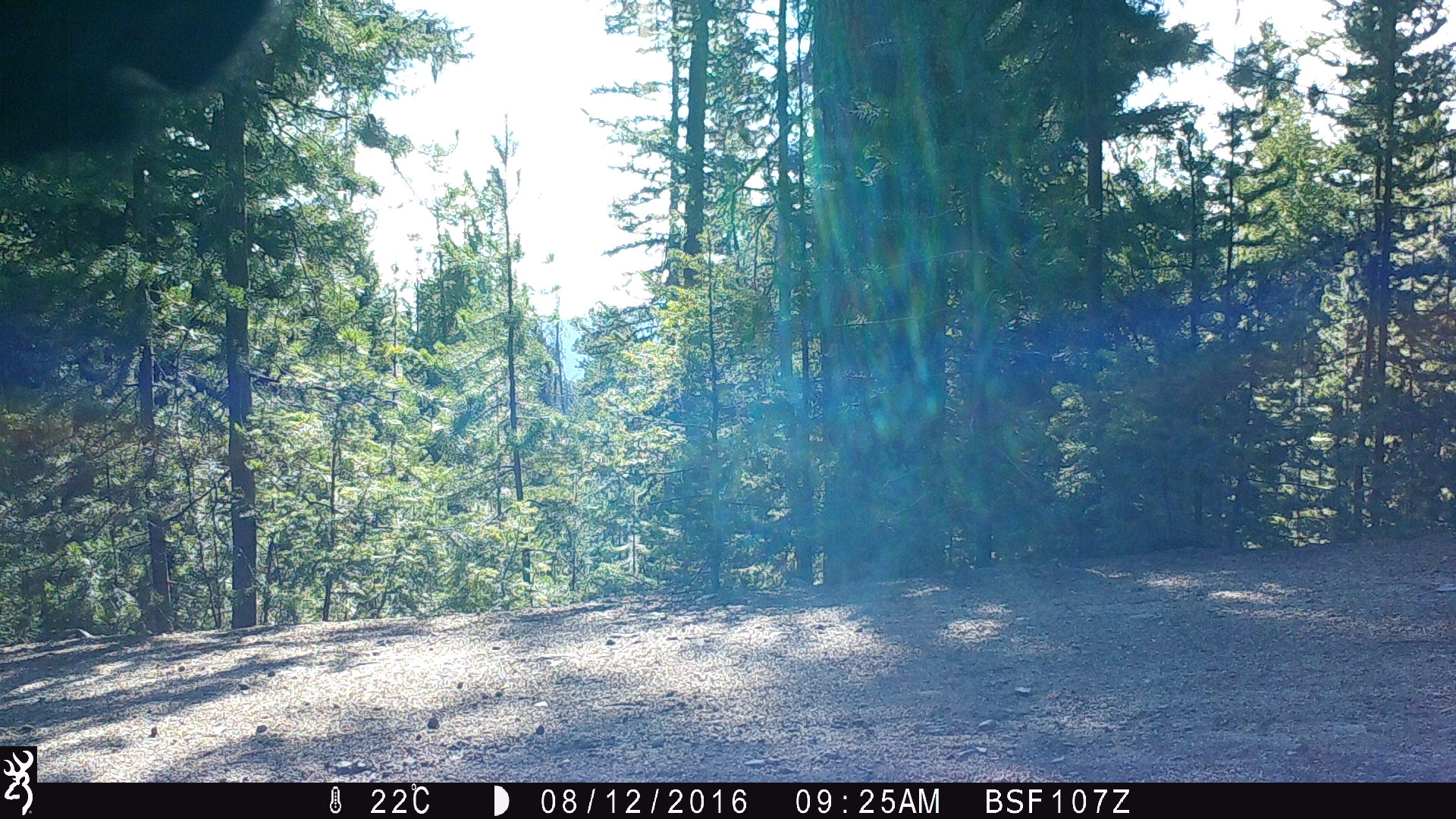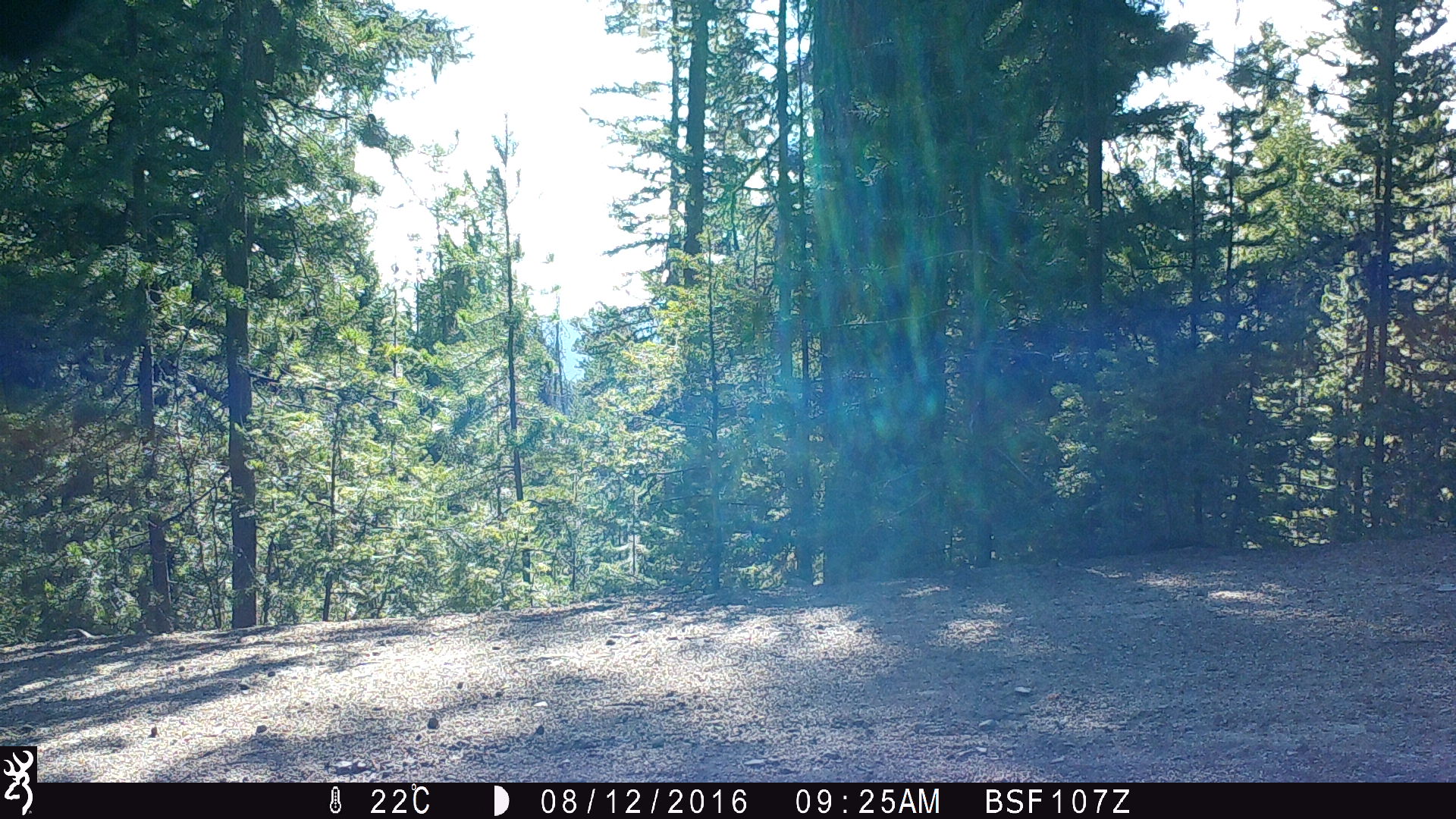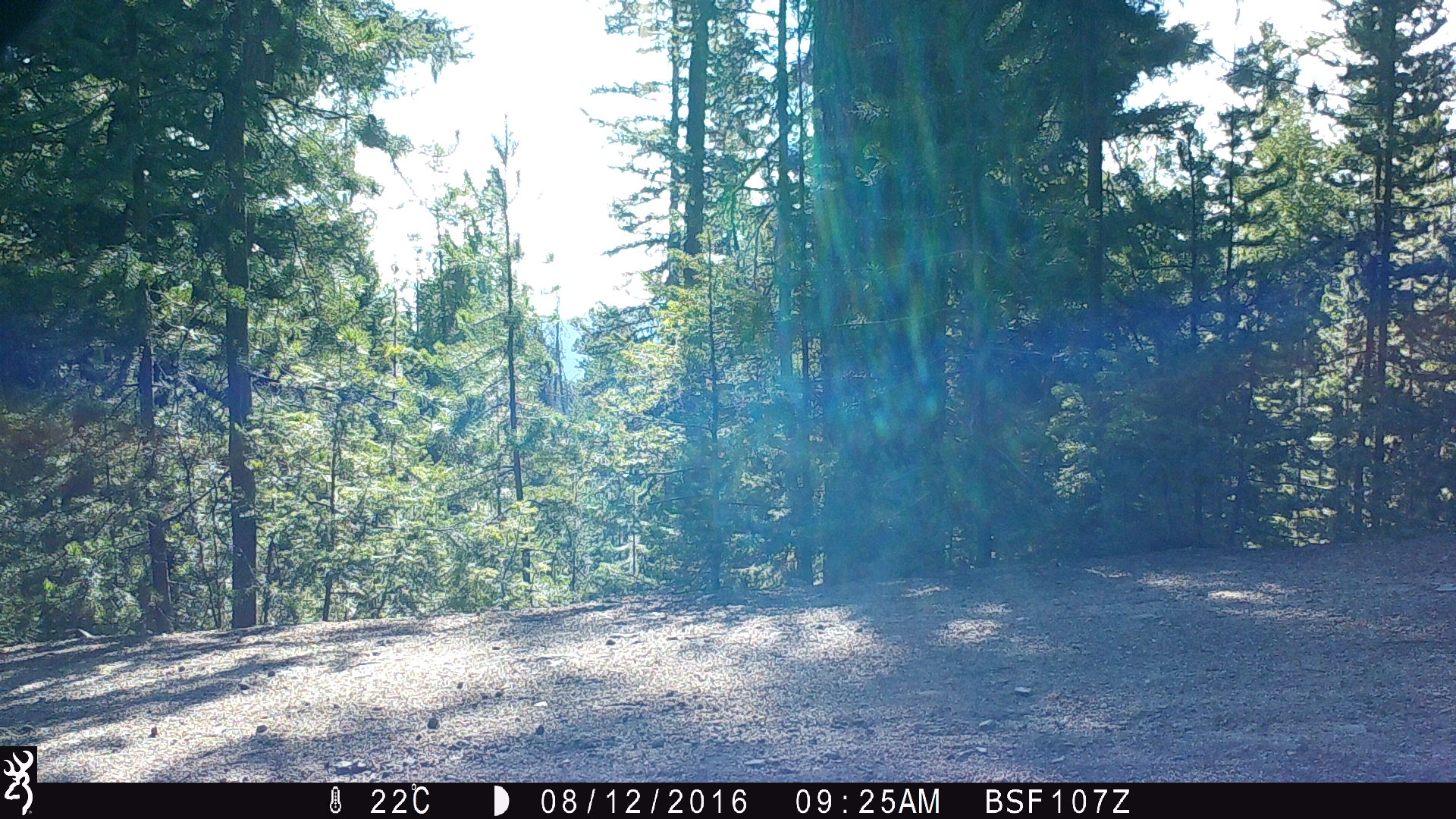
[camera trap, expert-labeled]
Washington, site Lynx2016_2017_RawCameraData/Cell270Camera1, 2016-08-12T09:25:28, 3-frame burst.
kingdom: Animalia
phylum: Chordata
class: Mammalia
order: Artiodactyla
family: Bovidae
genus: Bos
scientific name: Bos taurus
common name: domestic cattle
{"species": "domestic cattle (Bos taurus)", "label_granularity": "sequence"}